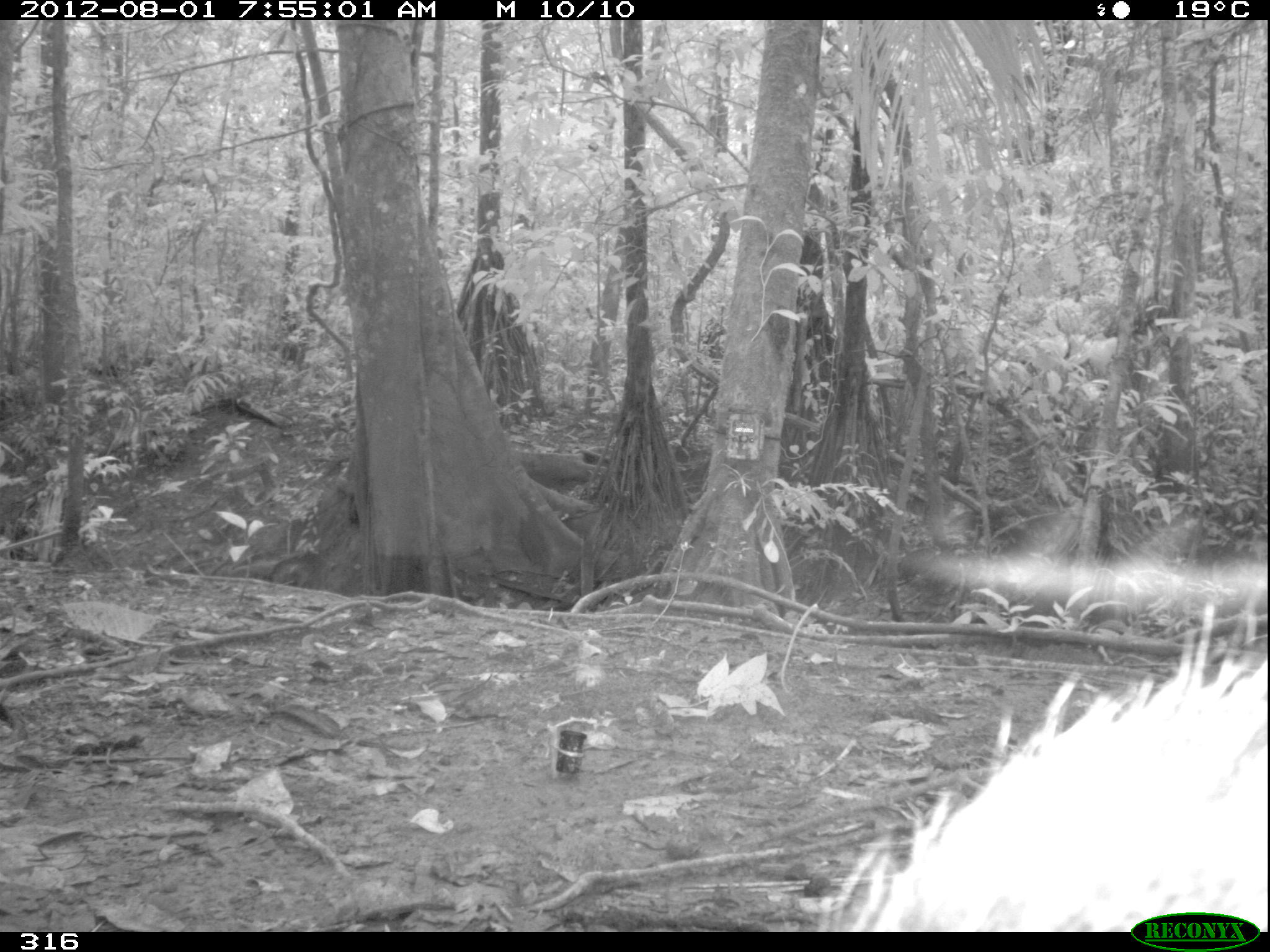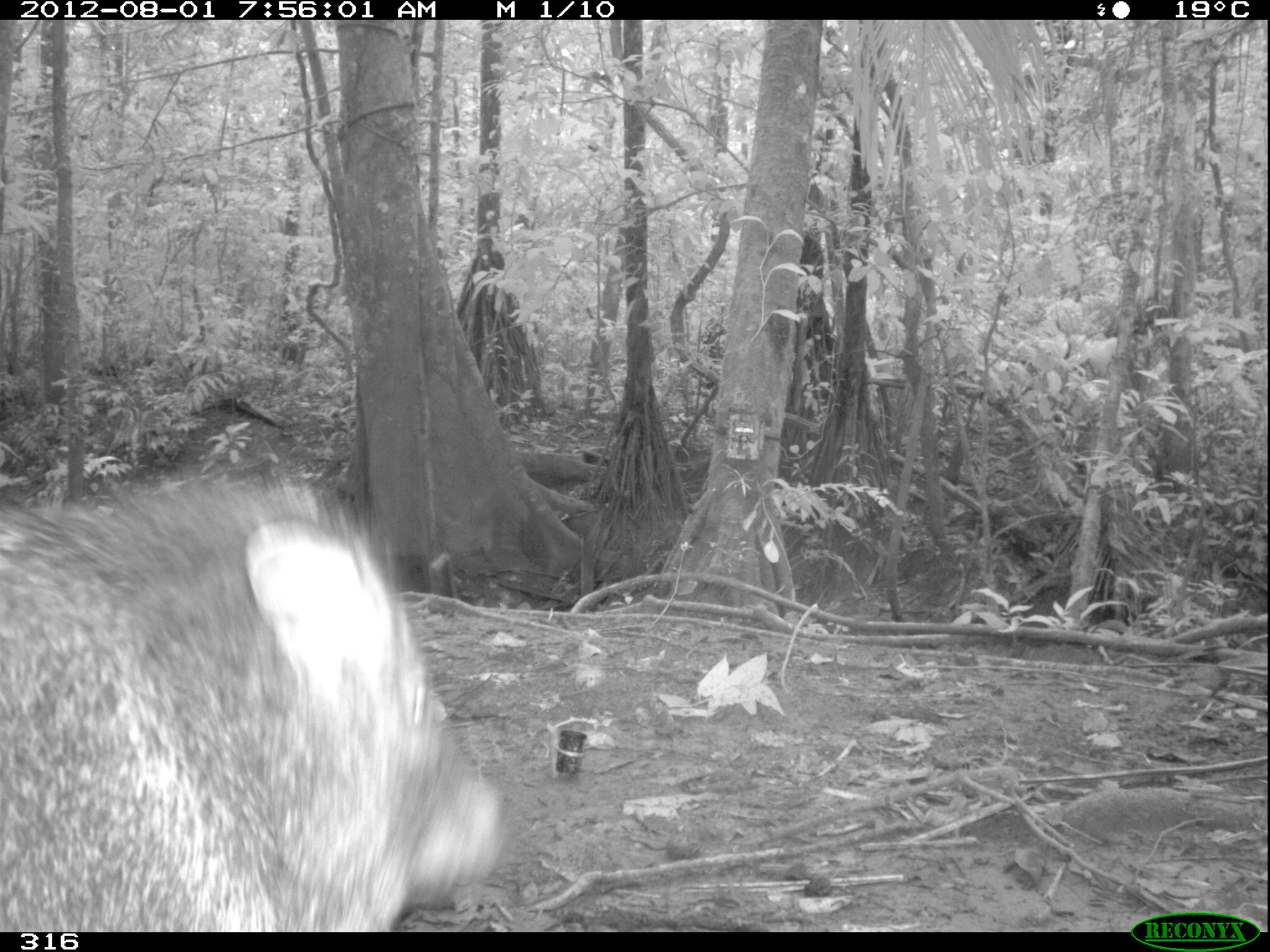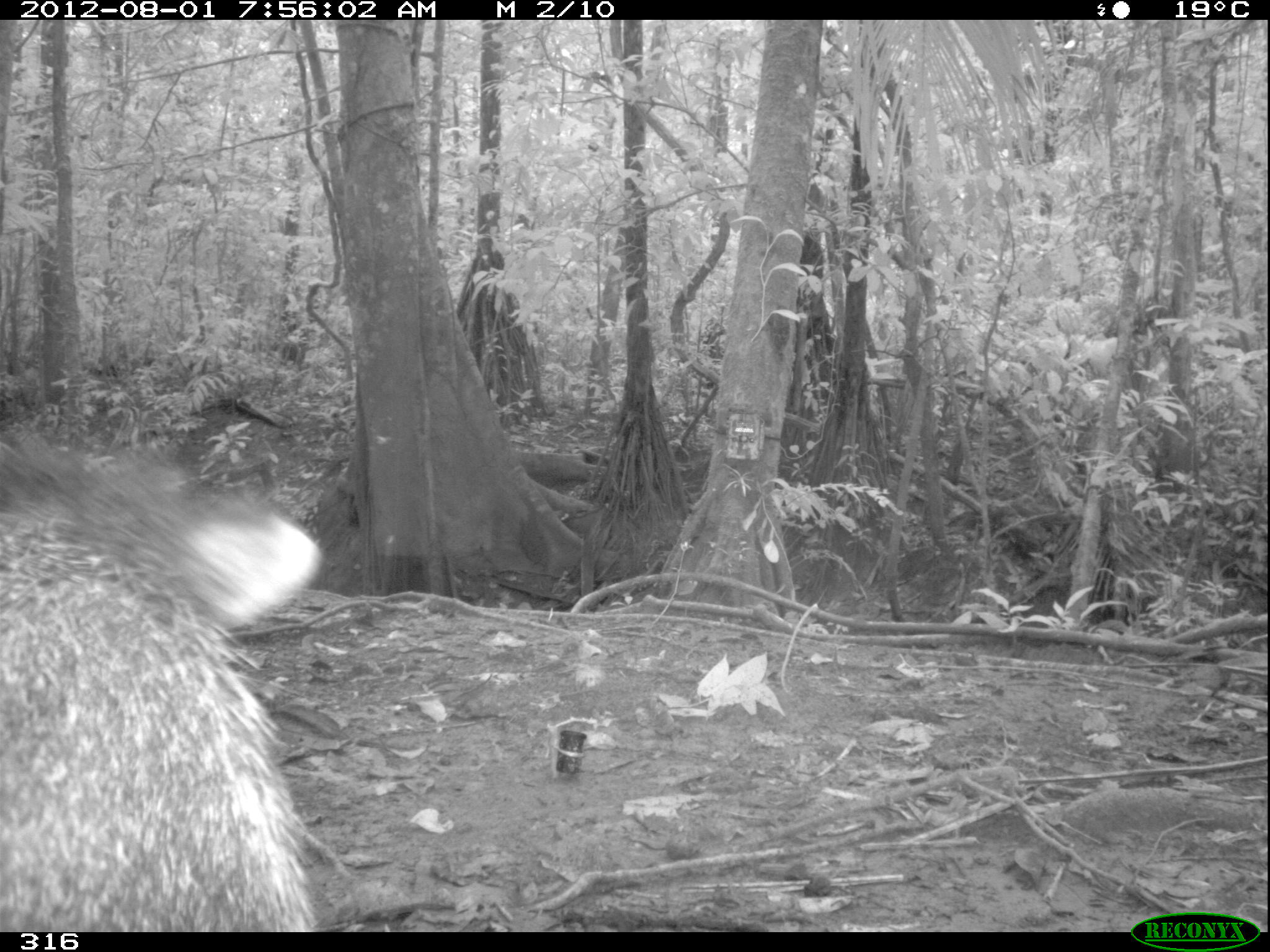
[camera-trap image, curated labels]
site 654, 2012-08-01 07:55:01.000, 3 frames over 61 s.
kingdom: Animalia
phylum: Chordata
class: Mammalia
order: Artiodactyla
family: Tayassuidae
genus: Pecari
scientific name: Pecari tajacu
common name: collared peccary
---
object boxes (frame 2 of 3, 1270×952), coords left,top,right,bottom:
pecari tajacu: 1,439,506,930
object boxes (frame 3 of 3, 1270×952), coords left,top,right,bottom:
pecari tajacu: 0,405,321,928